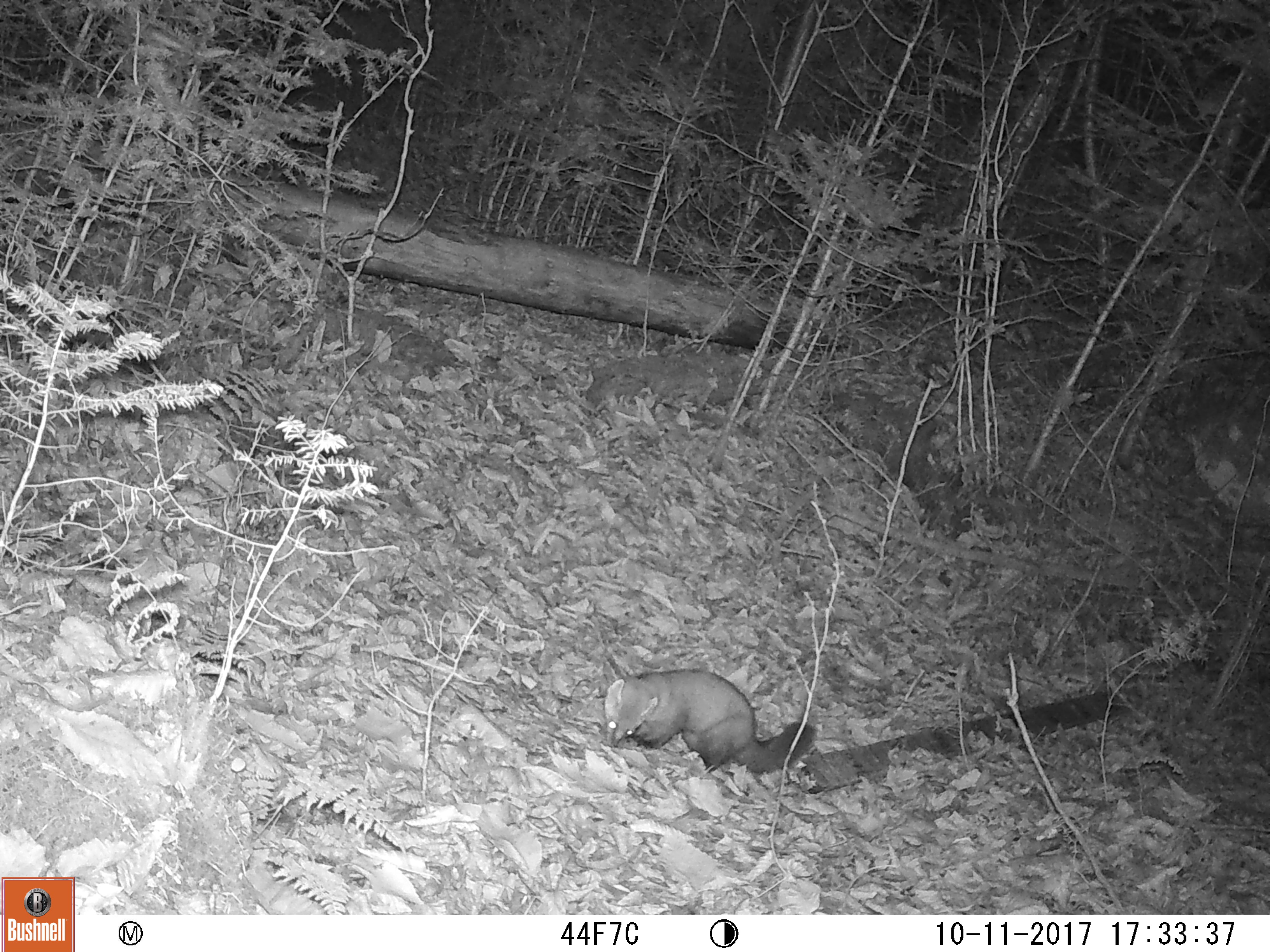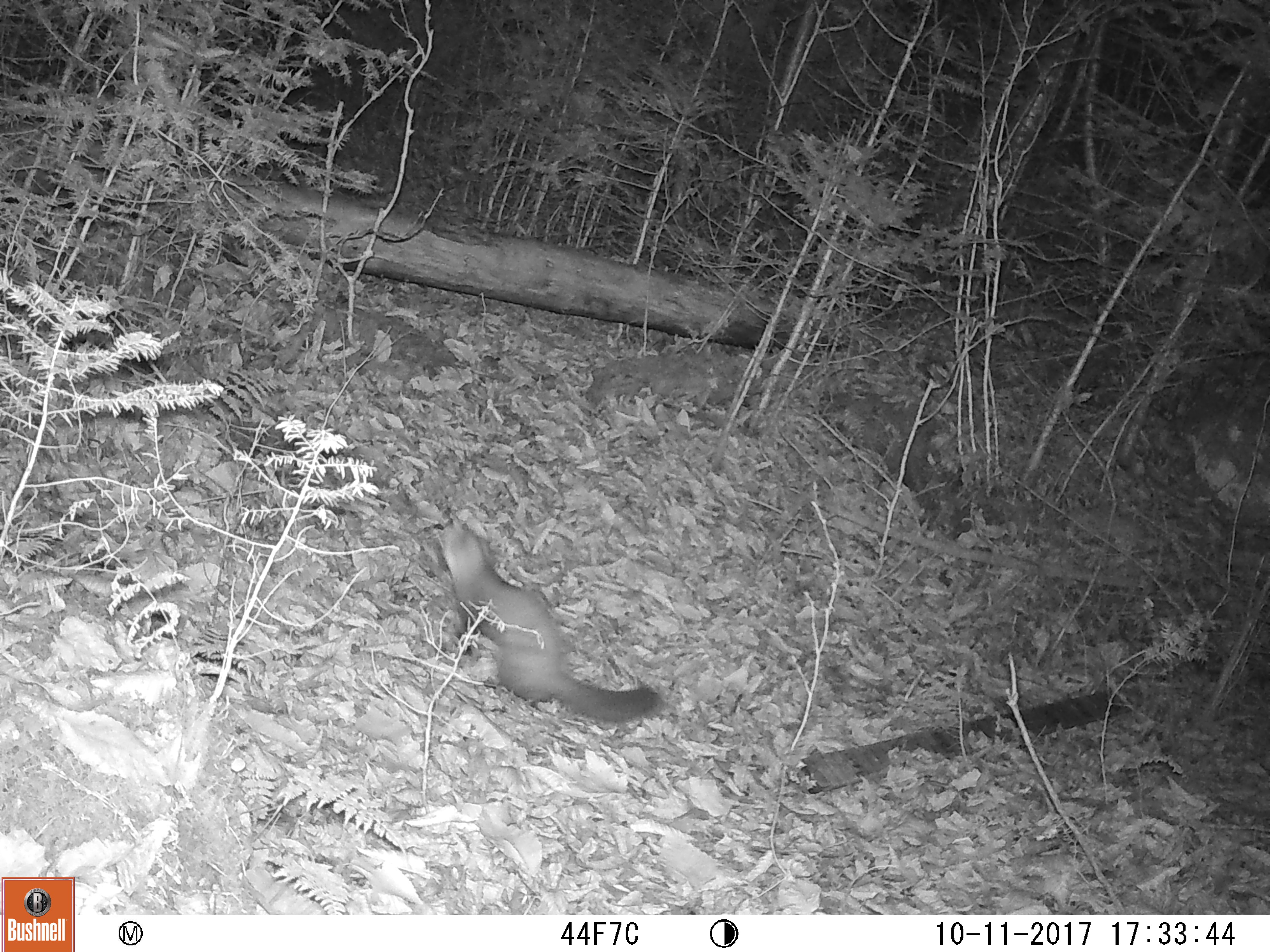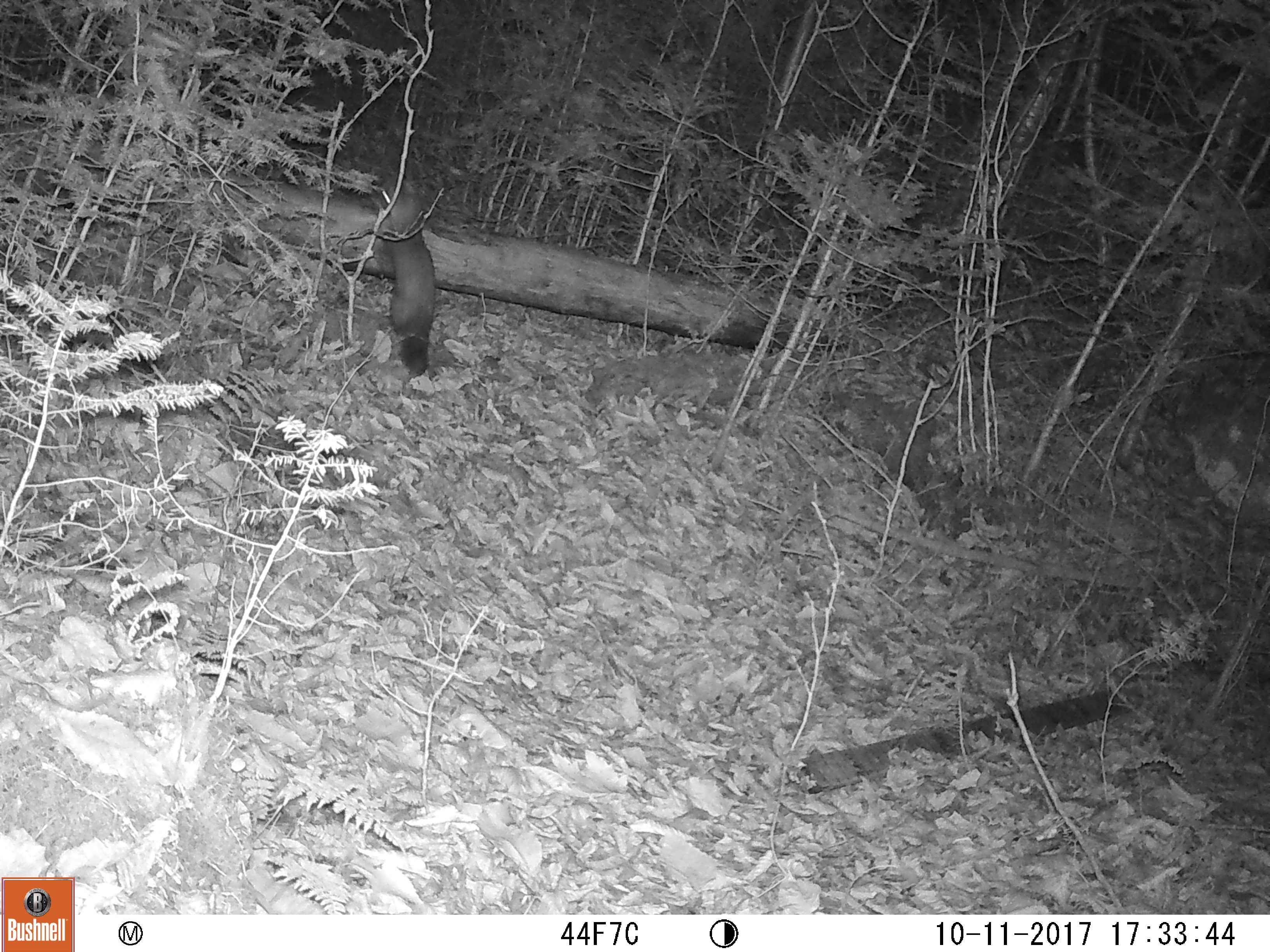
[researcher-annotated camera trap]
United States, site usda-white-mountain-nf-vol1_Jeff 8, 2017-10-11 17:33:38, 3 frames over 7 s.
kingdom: Animalia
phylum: Chordata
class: Mammalia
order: Carnivora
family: Mustelidae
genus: Martes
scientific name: Martes americana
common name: american marten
American marten (Martes americana).